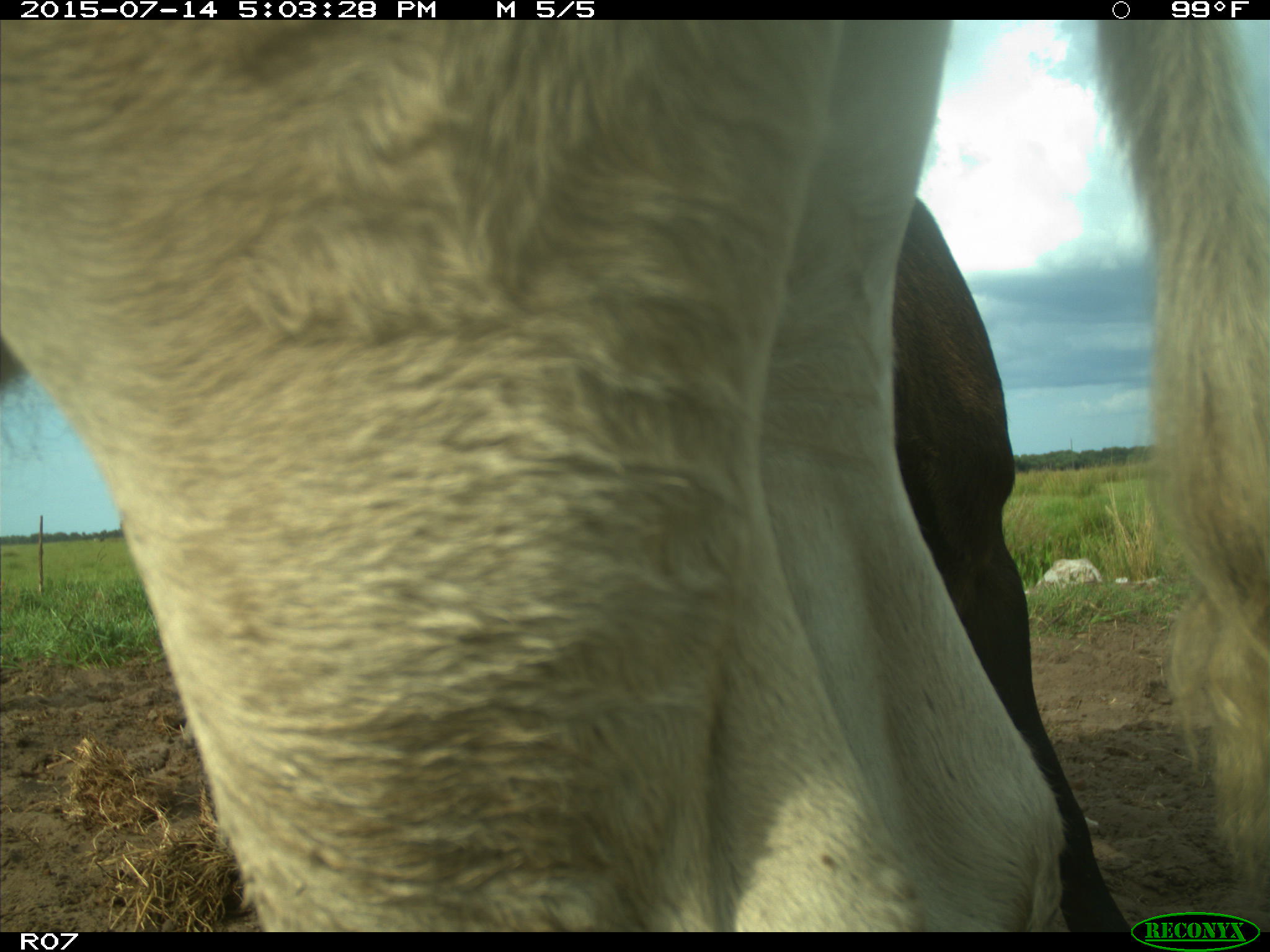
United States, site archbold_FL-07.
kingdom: Animalia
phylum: Chordata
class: Mammalia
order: Artiodactyla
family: Bovidae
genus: Bos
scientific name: Bos taurus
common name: domestic cow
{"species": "Bos taurus (domestic cow)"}